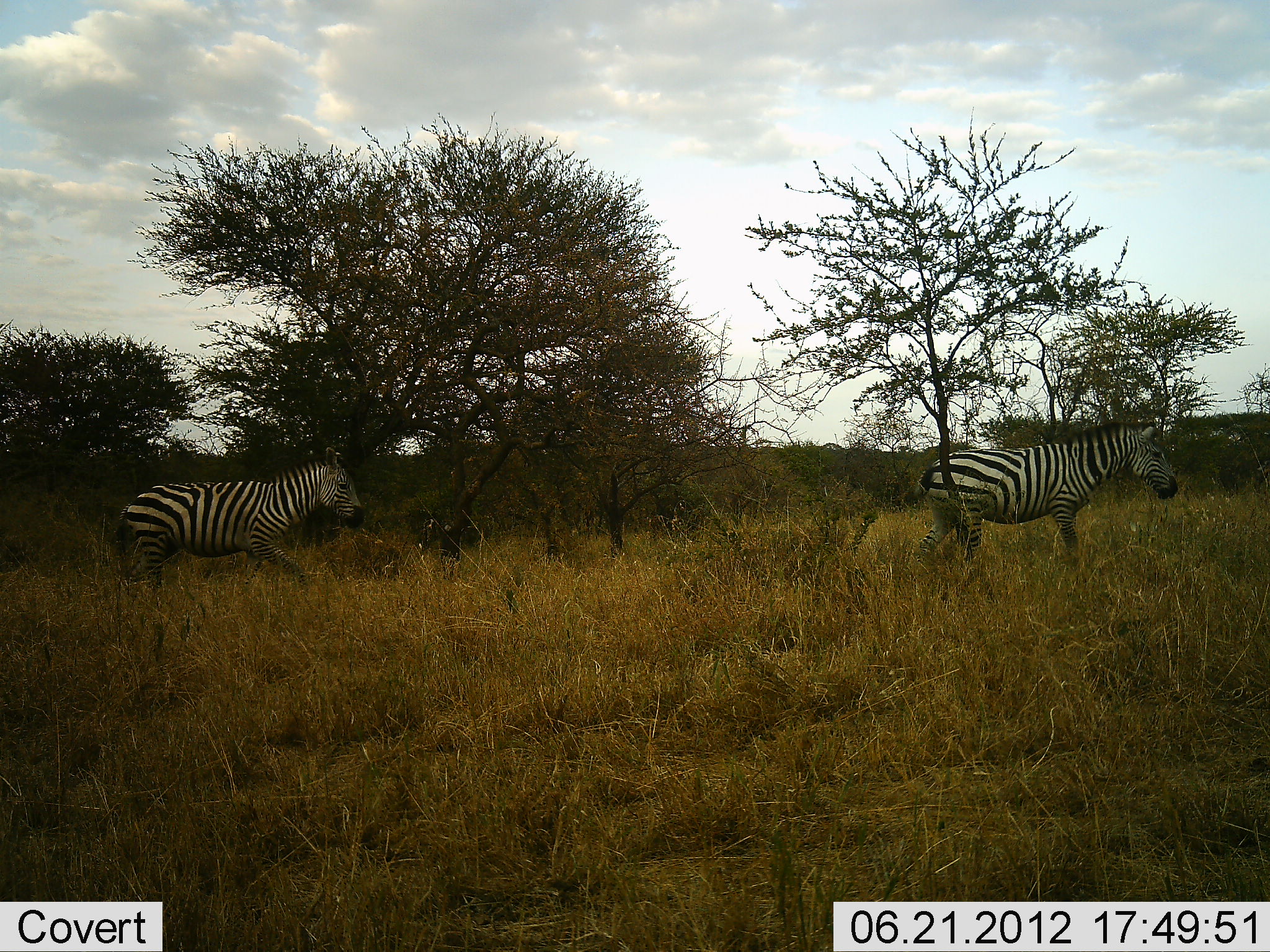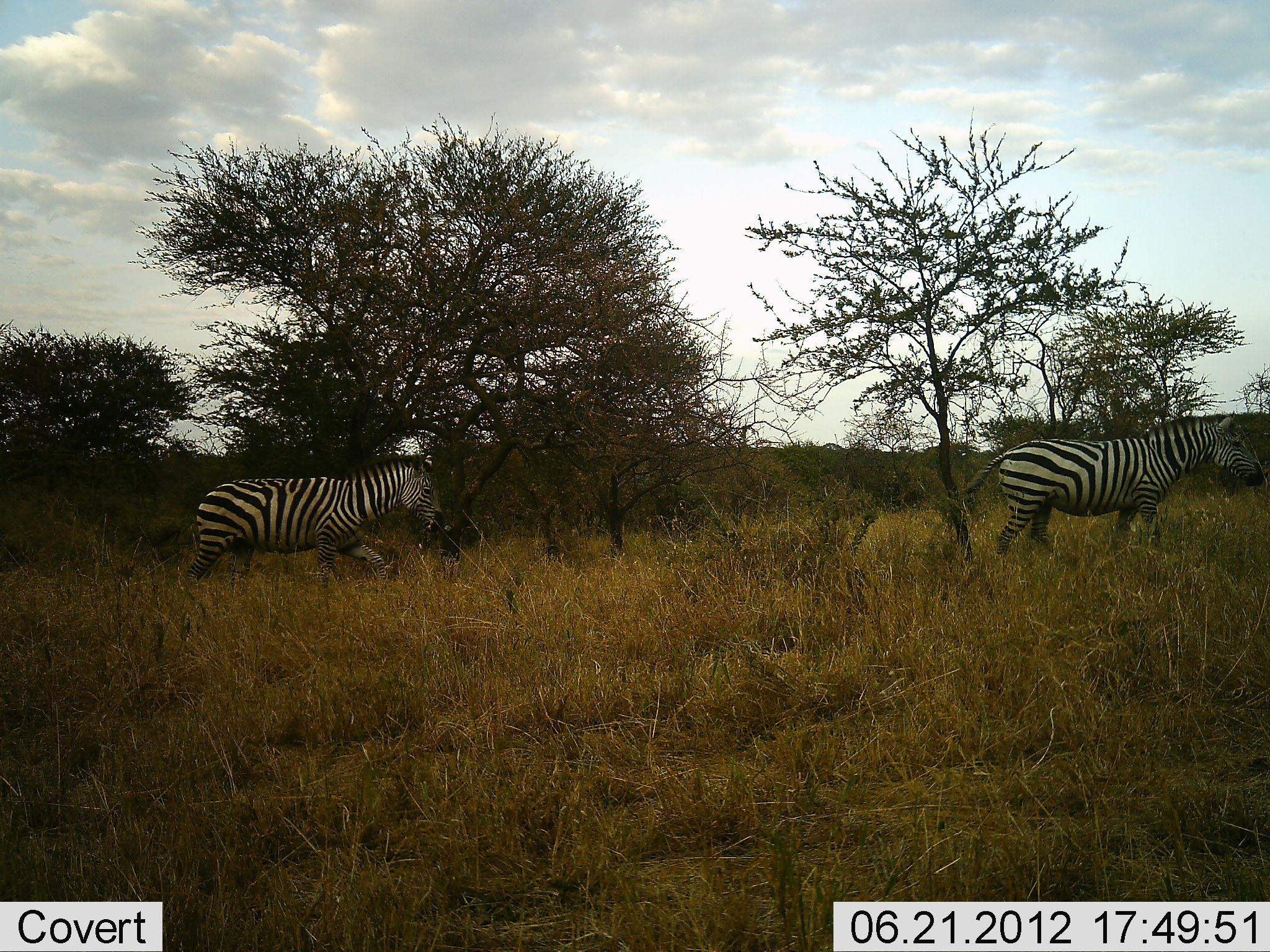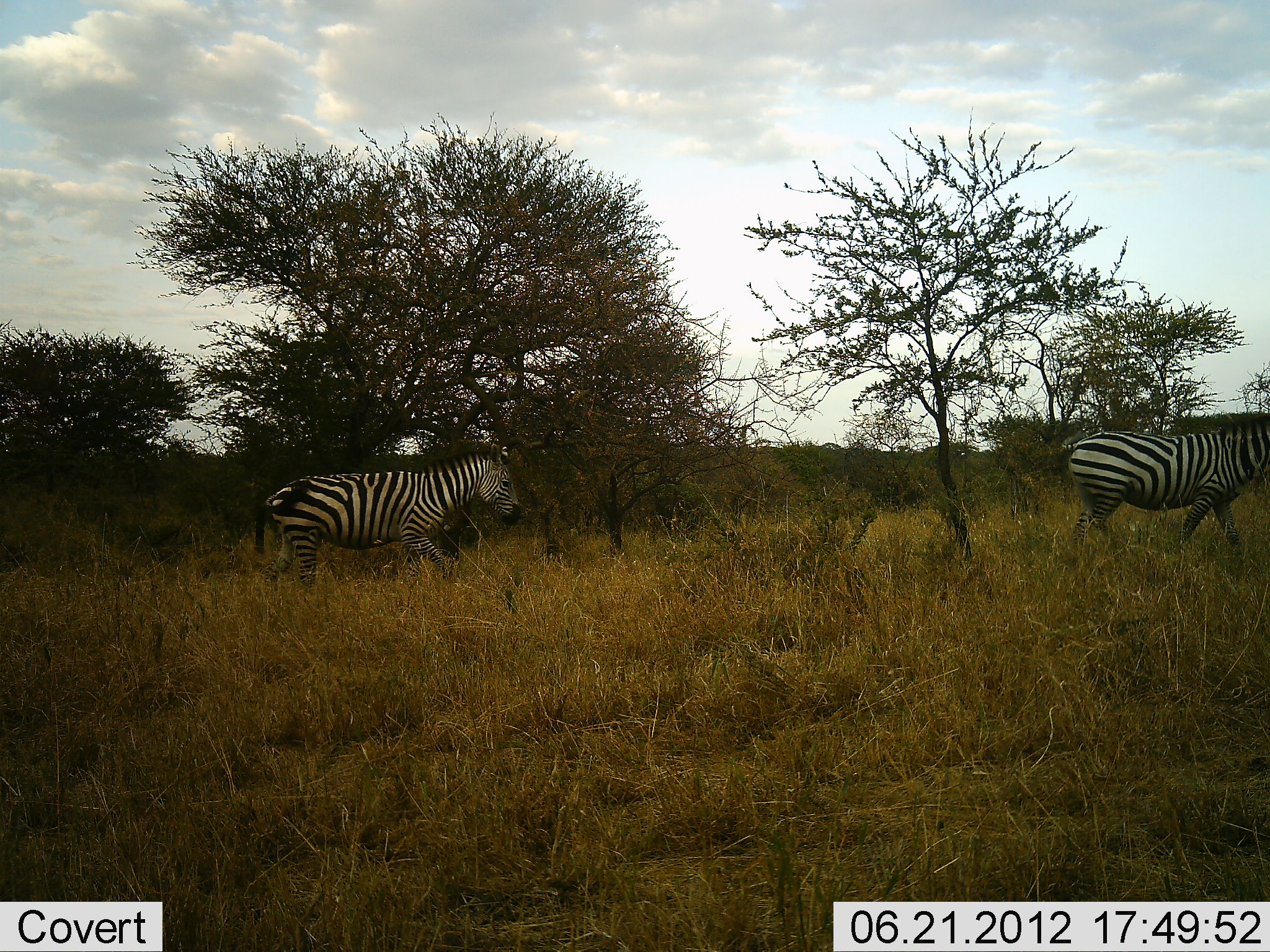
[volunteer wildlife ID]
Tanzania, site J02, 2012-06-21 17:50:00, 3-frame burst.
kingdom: Animalia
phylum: Chordata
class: Mammalia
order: Perissodactyla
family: Equidae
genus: Equus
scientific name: Equus quagga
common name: plains zebra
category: zebra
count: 2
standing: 0%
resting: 0%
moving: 100%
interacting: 0%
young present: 10%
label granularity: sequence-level